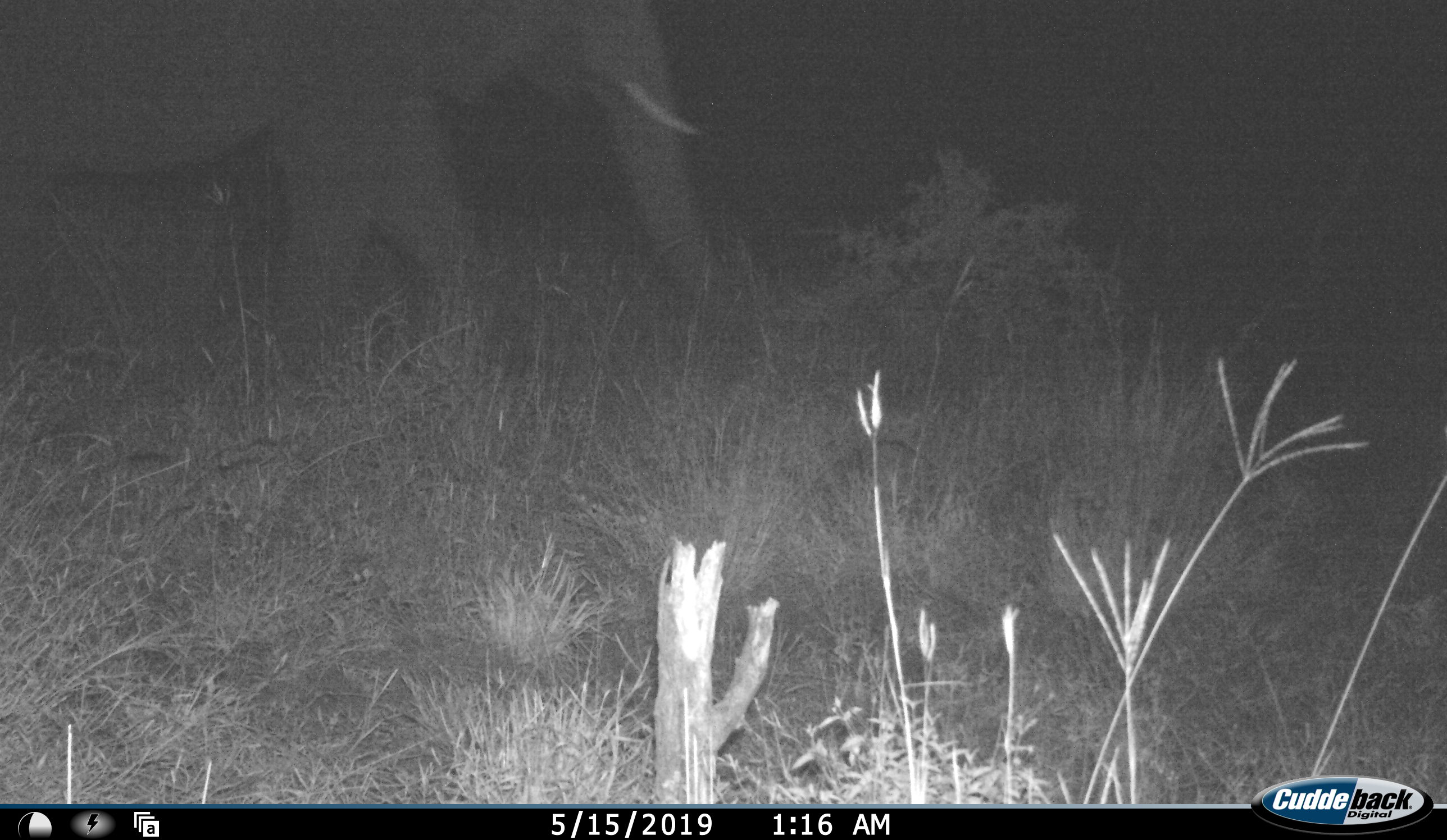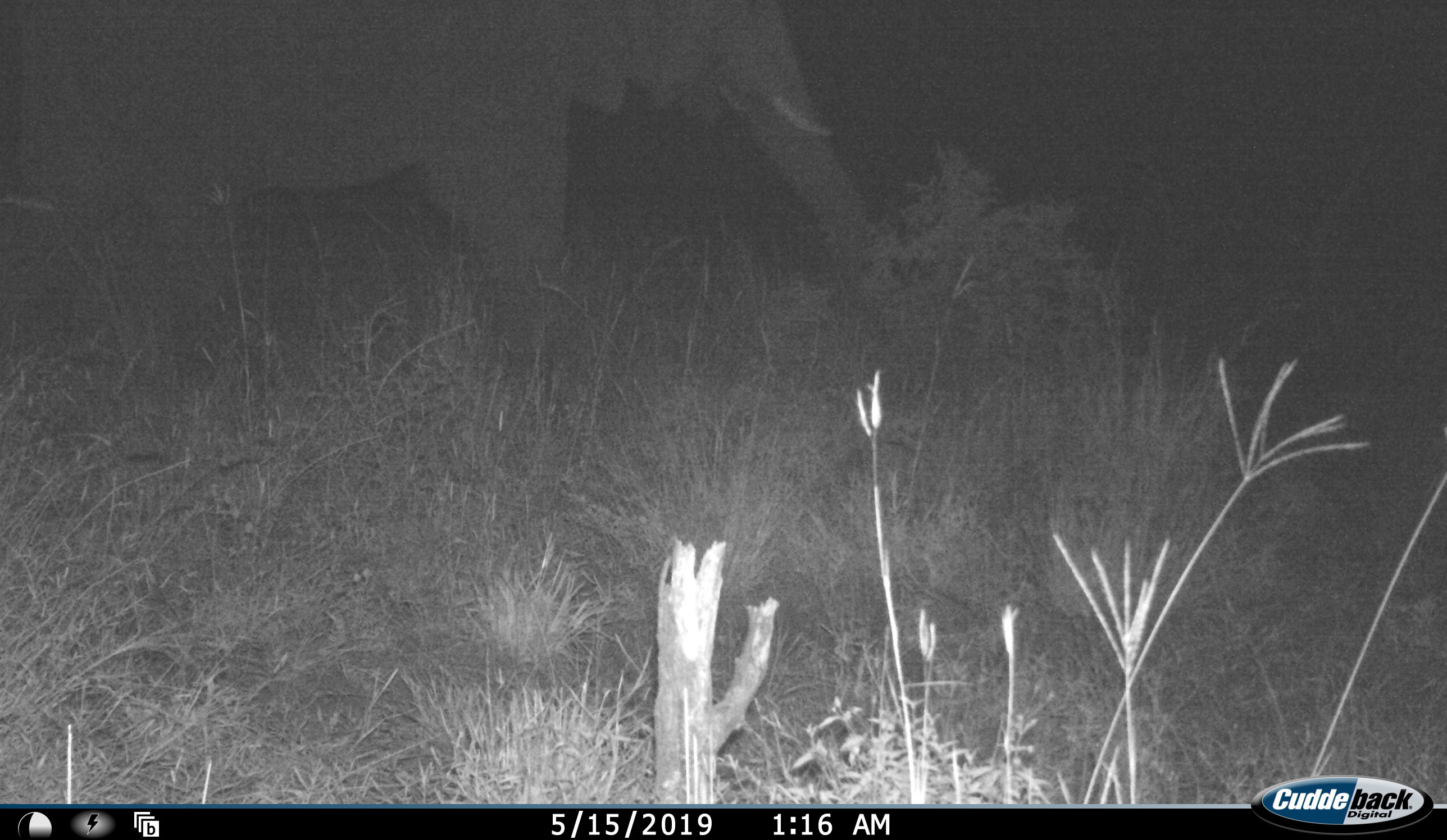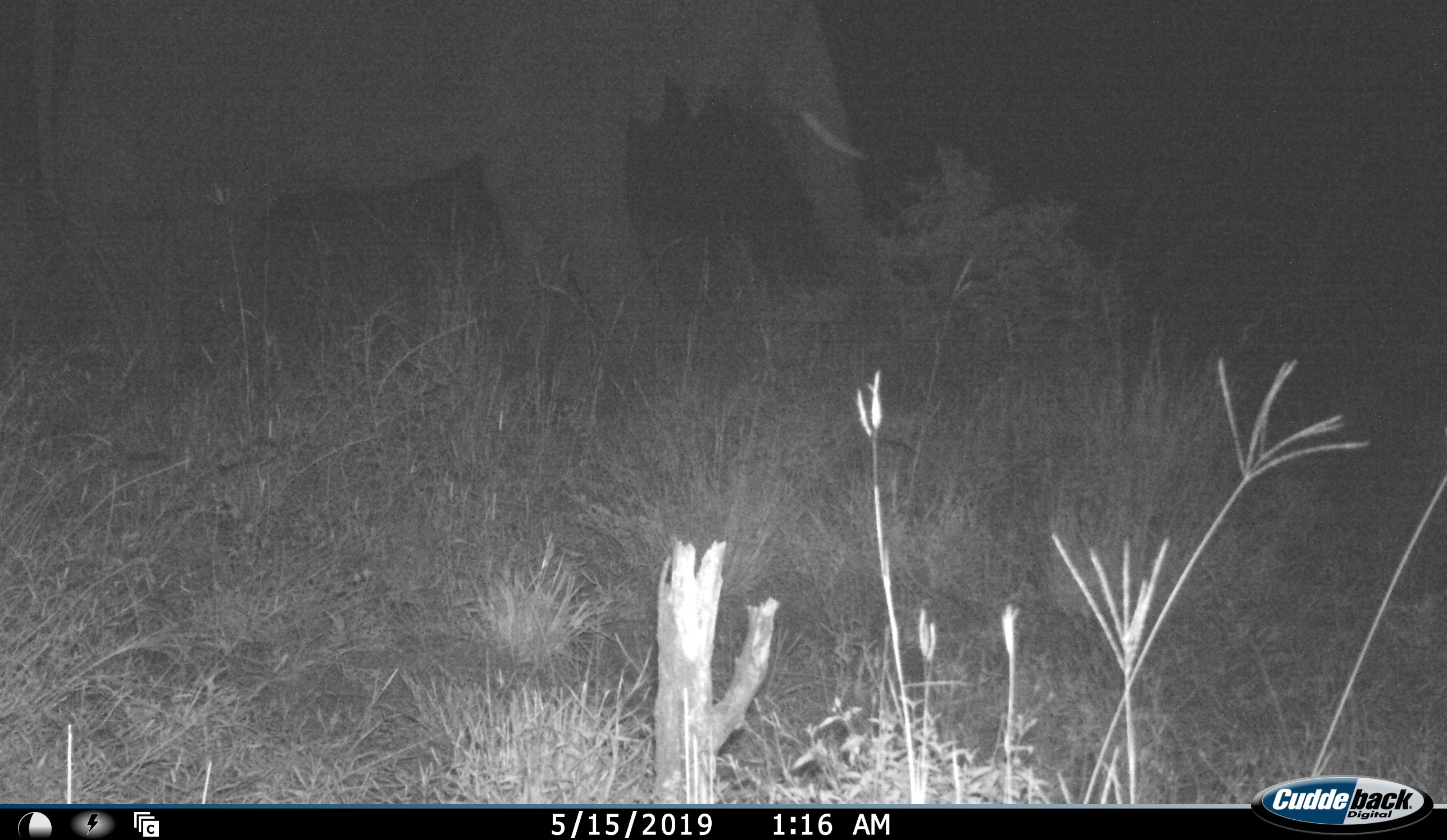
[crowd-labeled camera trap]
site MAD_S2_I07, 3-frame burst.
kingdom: Animalia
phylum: Chordata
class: Mammalia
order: Proboscidea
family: Elephantidae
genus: Loxodonta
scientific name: Loxodonta africana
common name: african bush elephant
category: elephant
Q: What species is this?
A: Elephant (african bush elephant) (Loxodonta africana).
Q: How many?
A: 1.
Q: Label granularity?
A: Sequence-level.